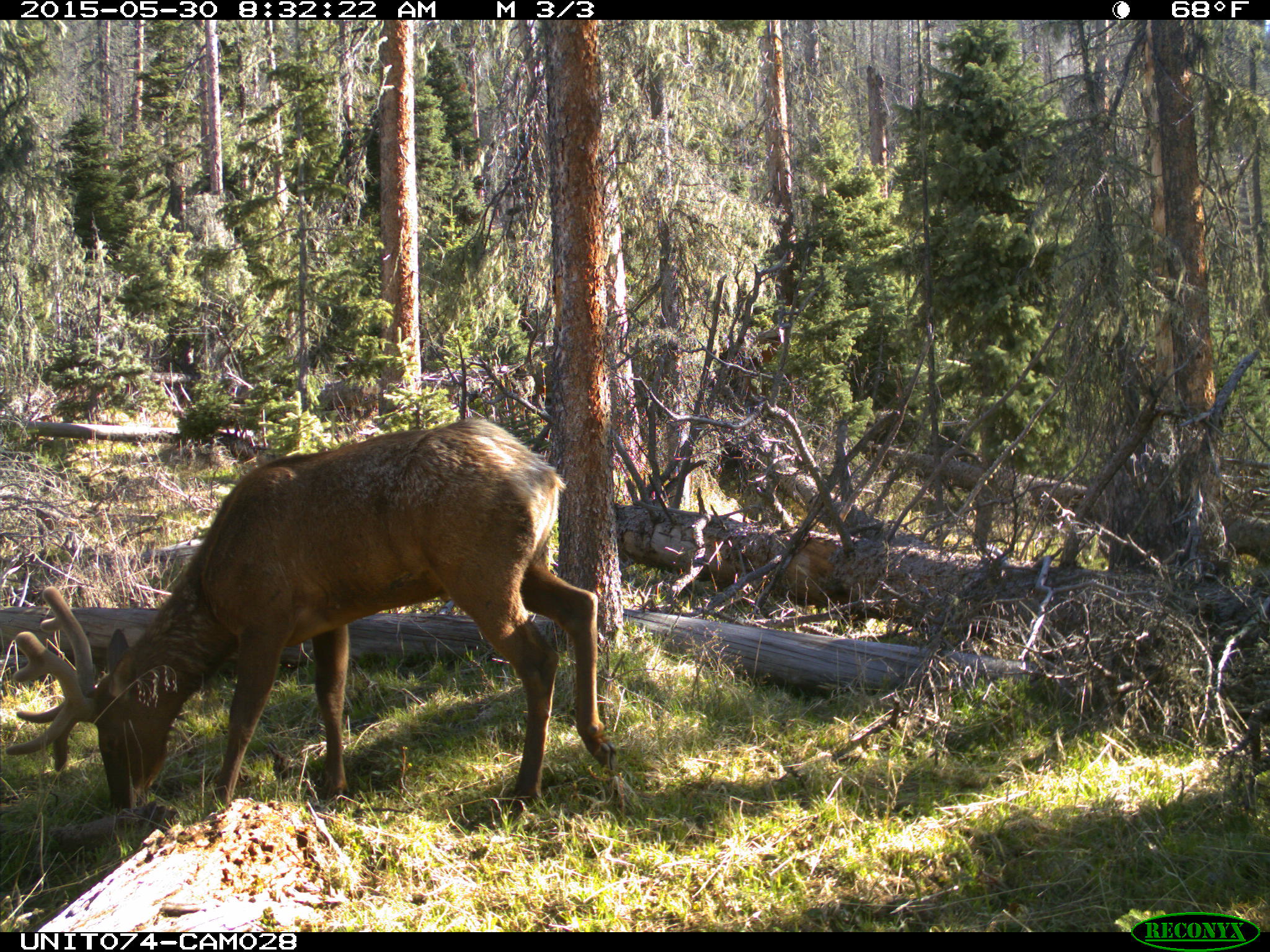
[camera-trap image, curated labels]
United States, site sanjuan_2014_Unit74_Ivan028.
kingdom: Animalia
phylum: Chordata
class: Mammalia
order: Artiodactyla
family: Cervidae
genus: Cervus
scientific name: Cervus elaphus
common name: red deer